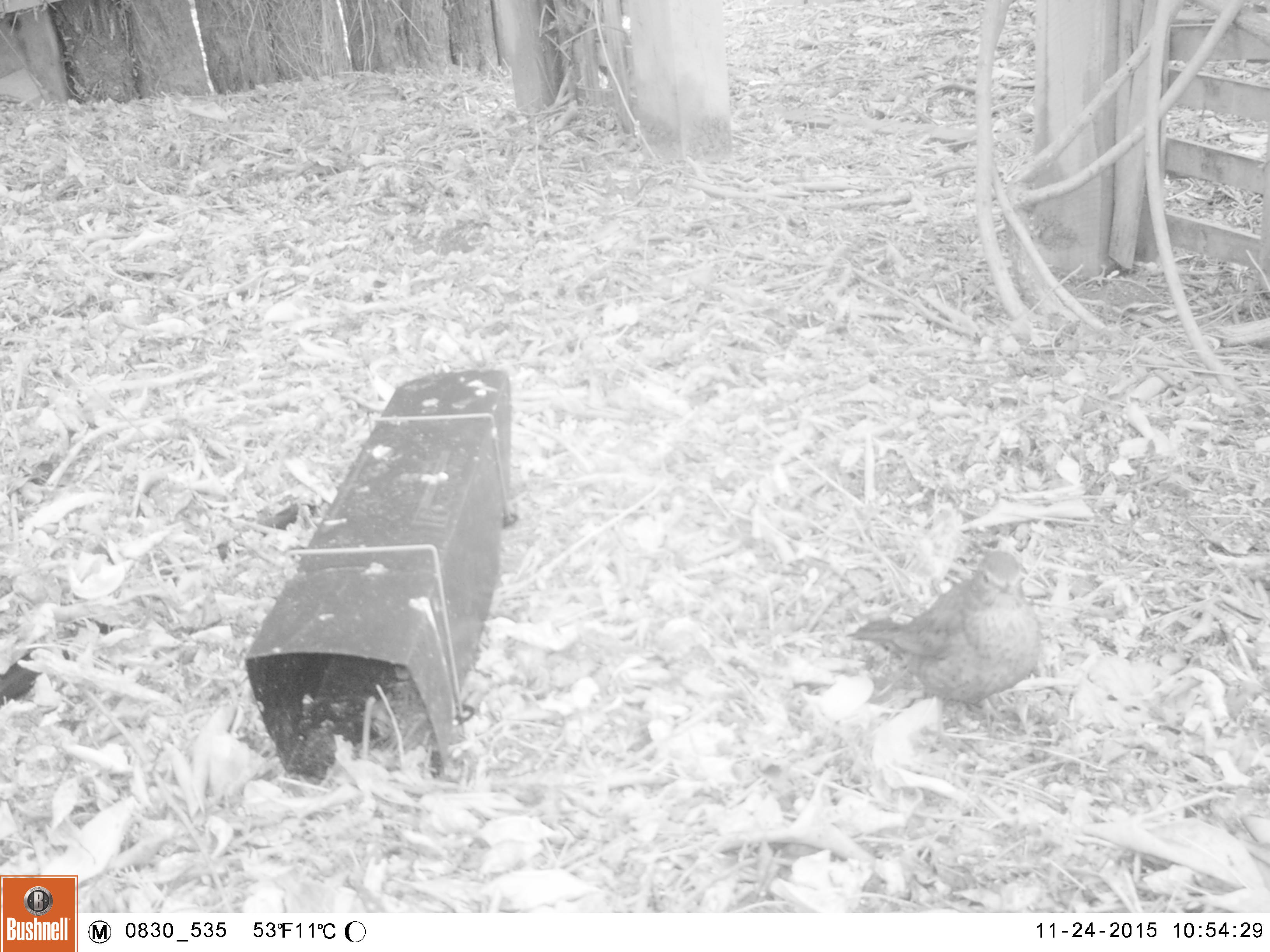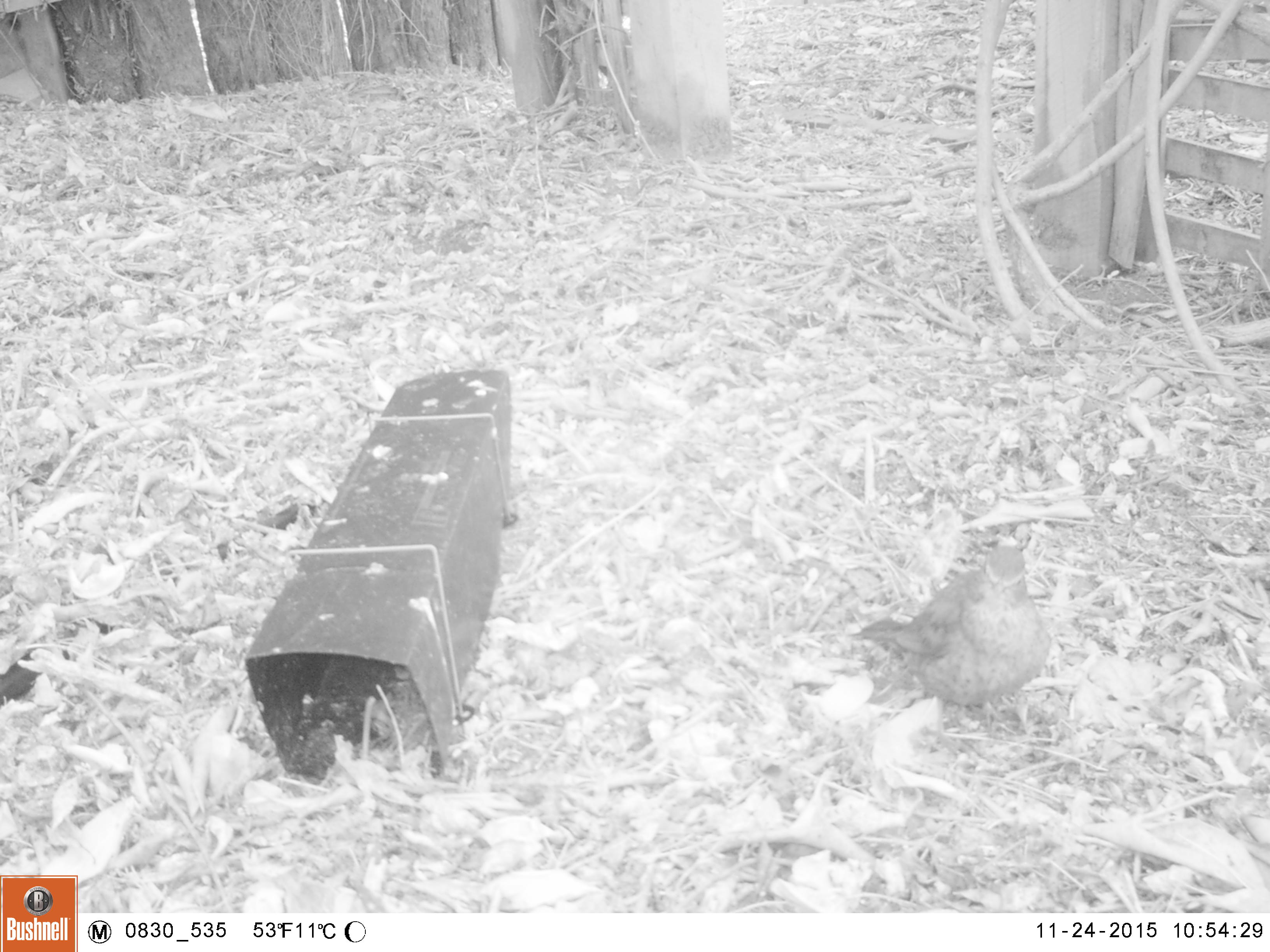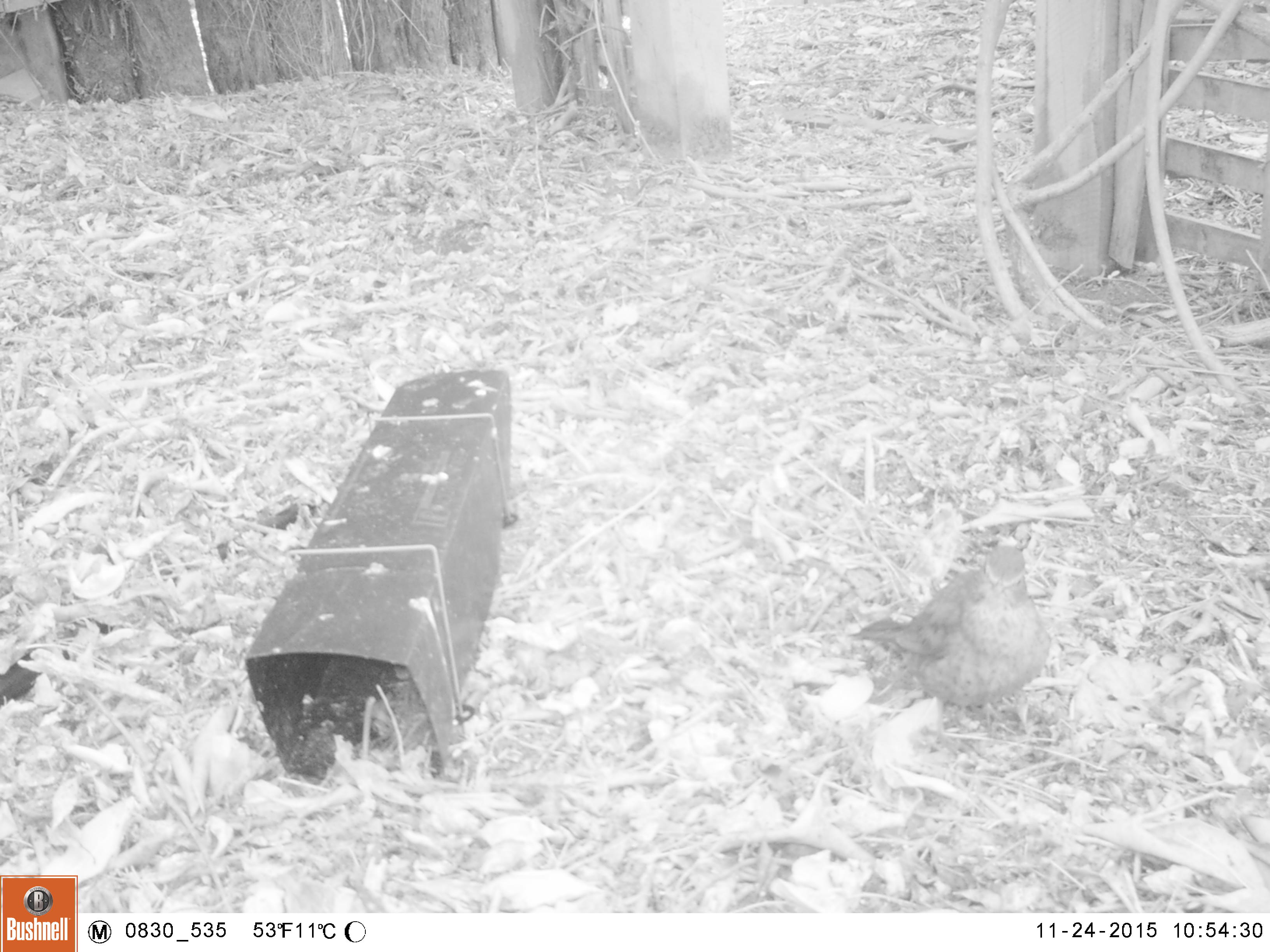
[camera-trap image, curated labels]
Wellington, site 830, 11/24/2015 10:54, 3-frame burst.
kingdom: Animalia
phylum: Chordata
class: Aves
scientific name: Aves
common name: bird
Bird (Aves).